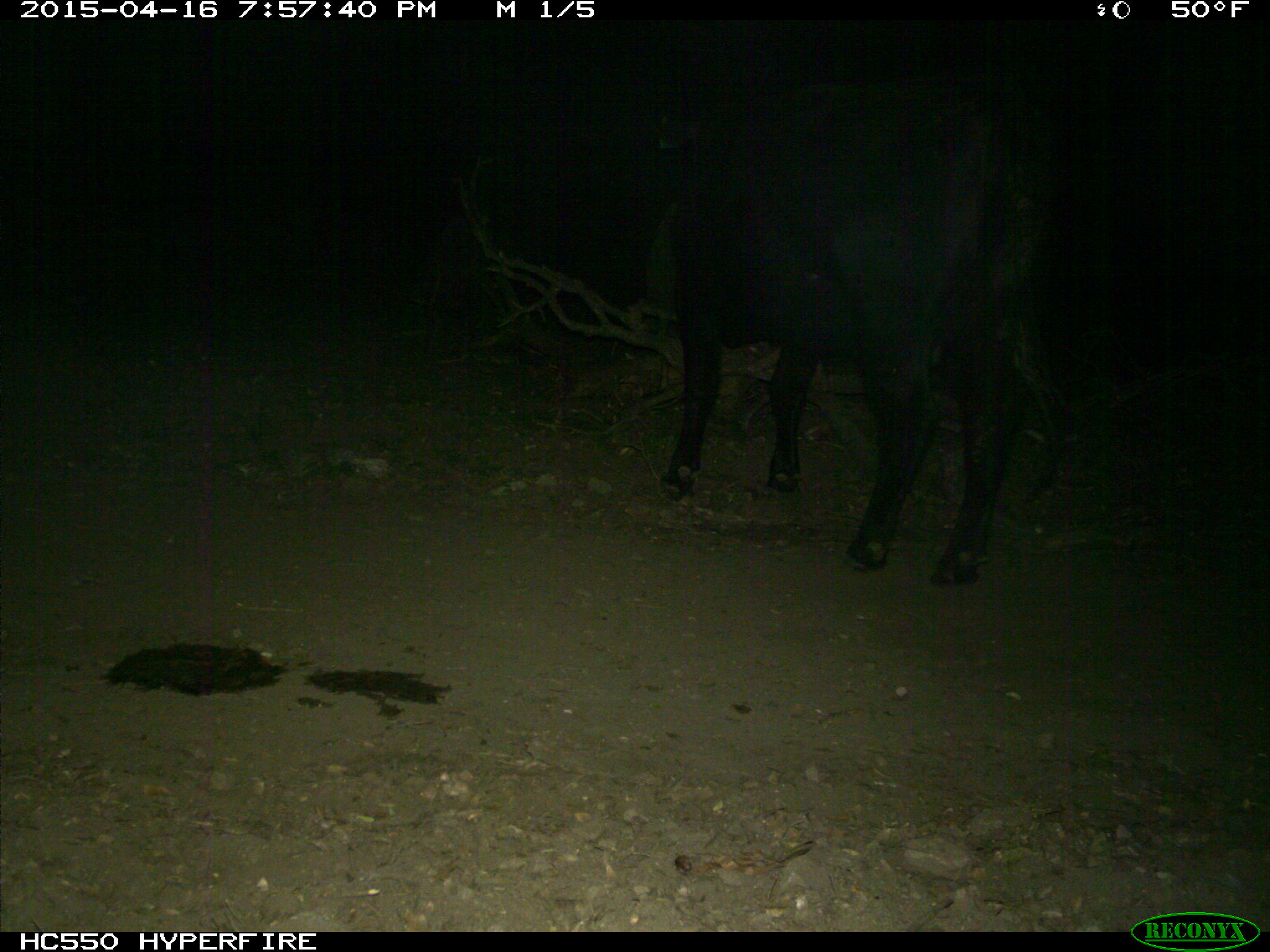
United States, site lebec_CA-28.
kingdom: Animalia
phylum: Chordata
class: Mammalia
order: Artiodactyla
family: Bovidae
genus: Bos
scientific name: Bos taurus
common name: domestic cow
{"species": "Bos taurus (domestic cow)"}